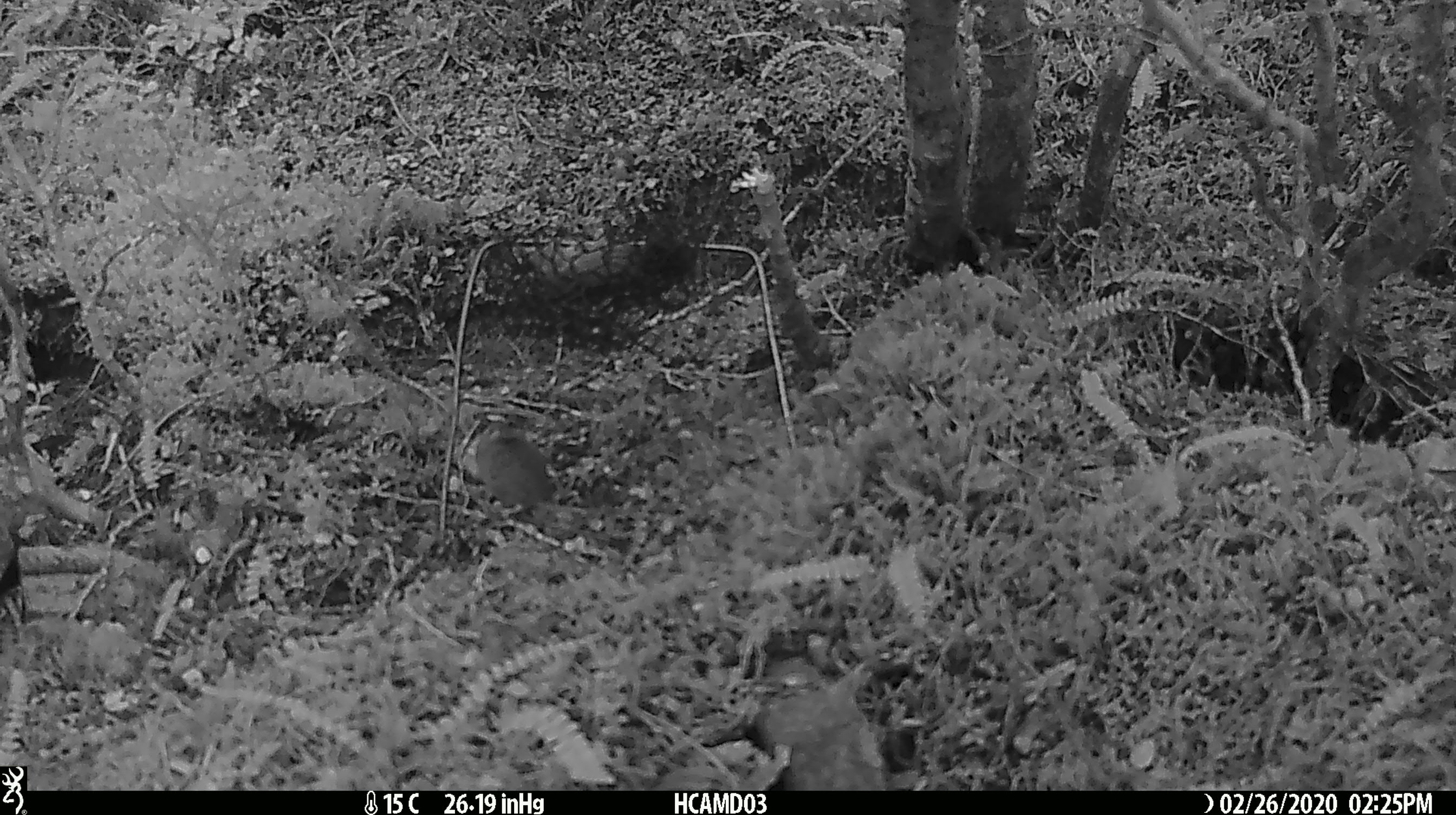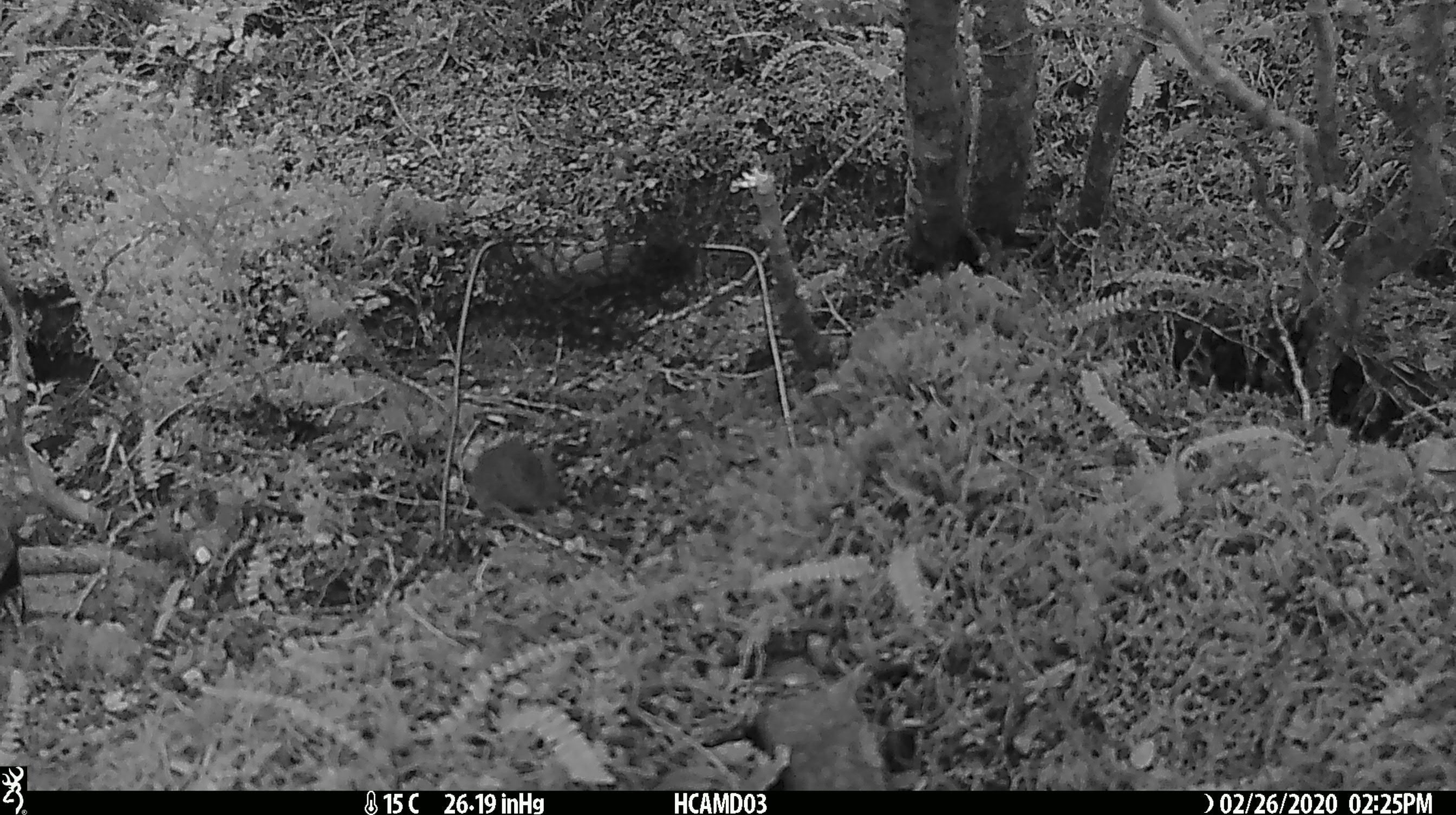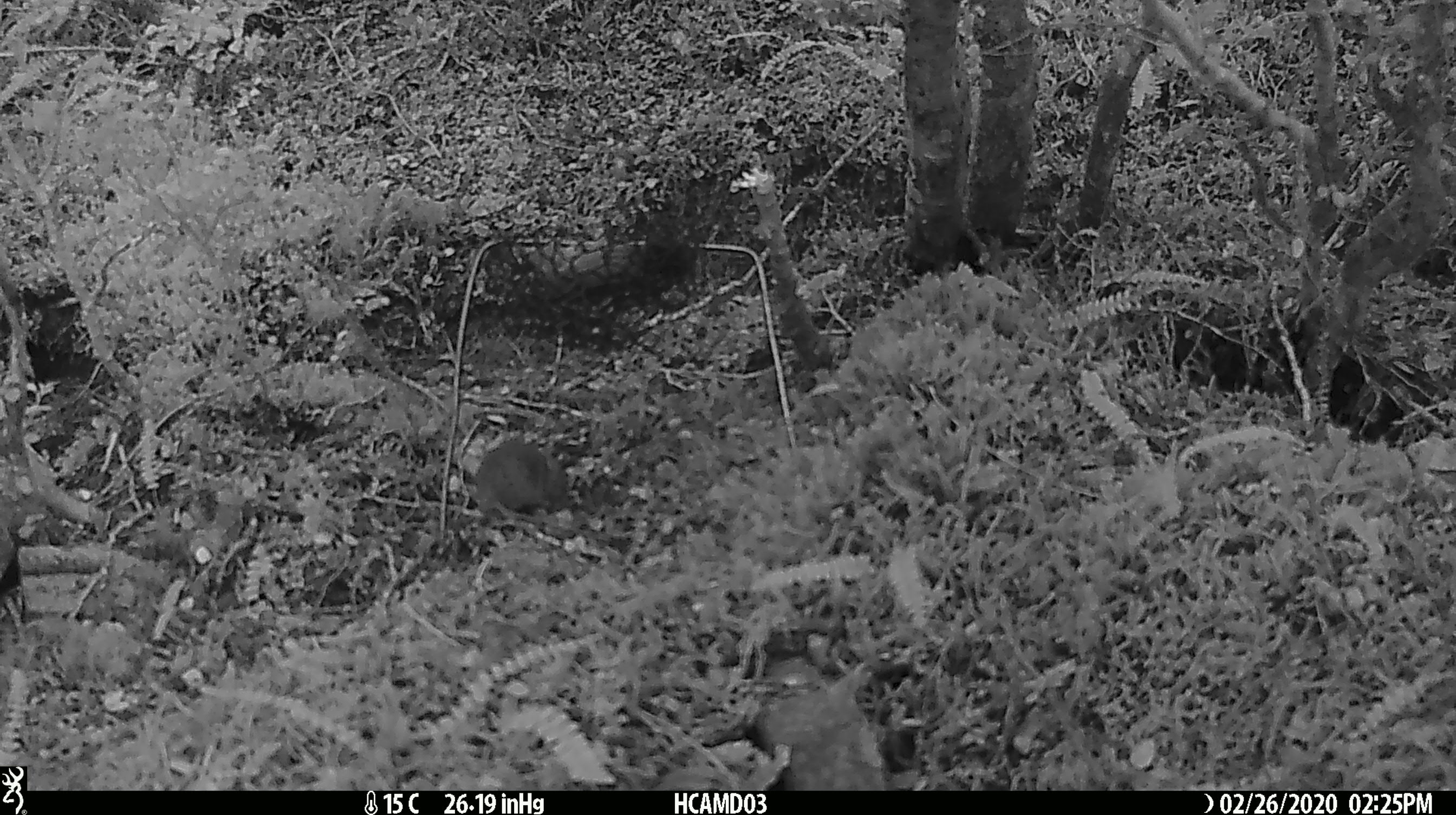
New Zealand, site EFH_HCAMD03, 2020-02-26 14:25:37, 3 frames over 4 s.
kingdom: Animalia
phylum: Chordata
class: Mammalia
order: Rodentia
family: Muridae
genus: Mus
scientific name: Mus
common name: mouse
Mouse (Mus).